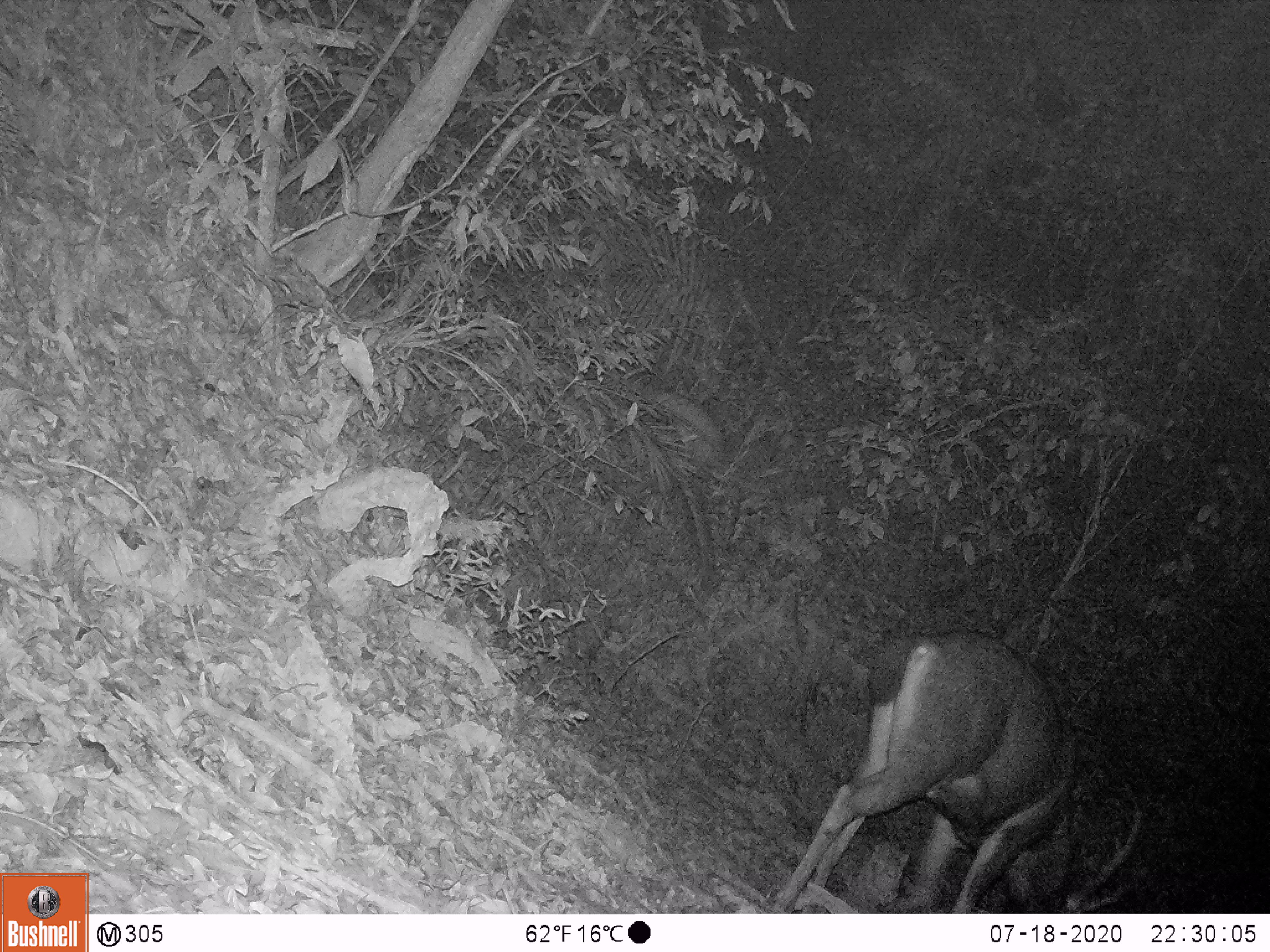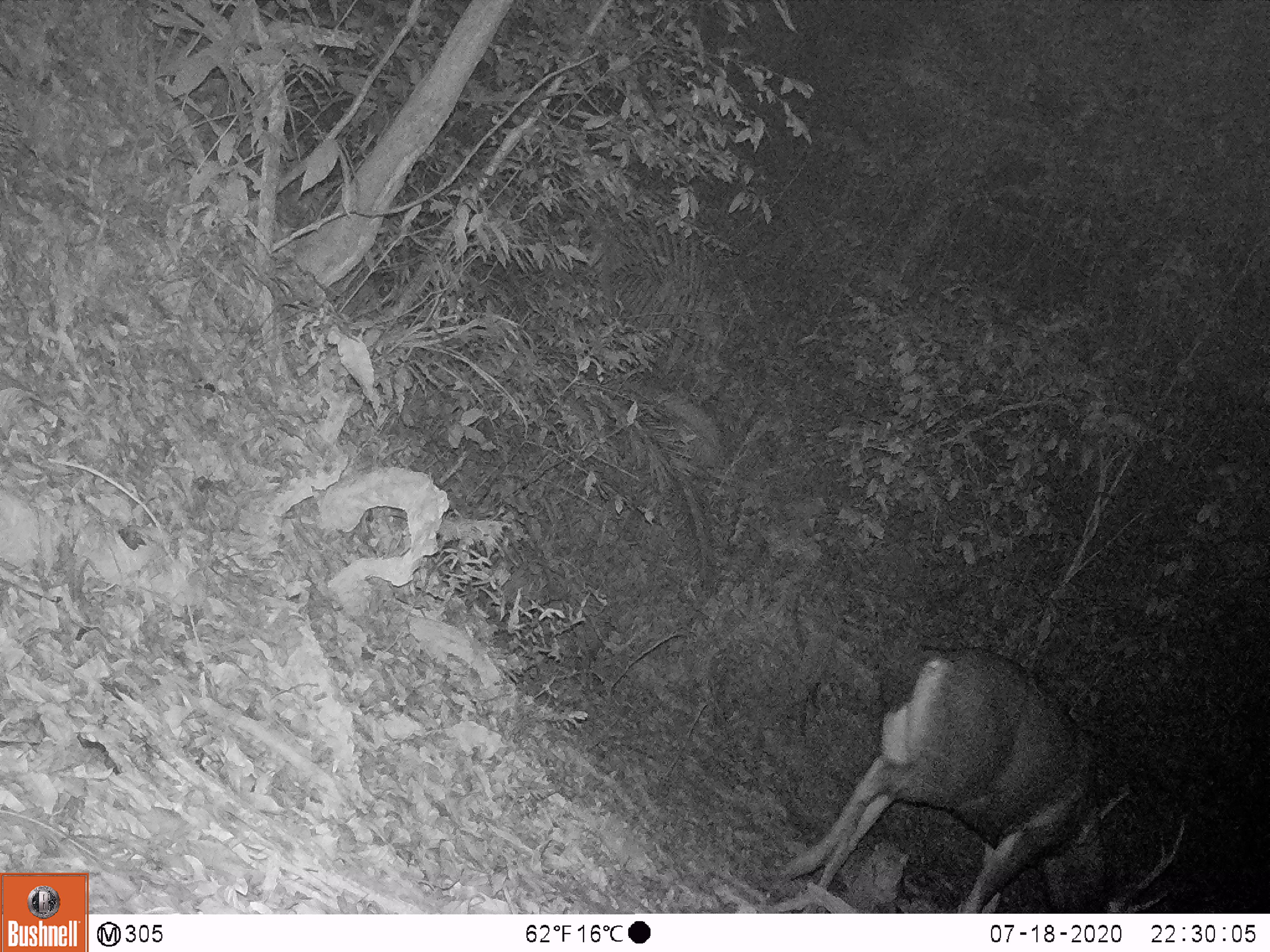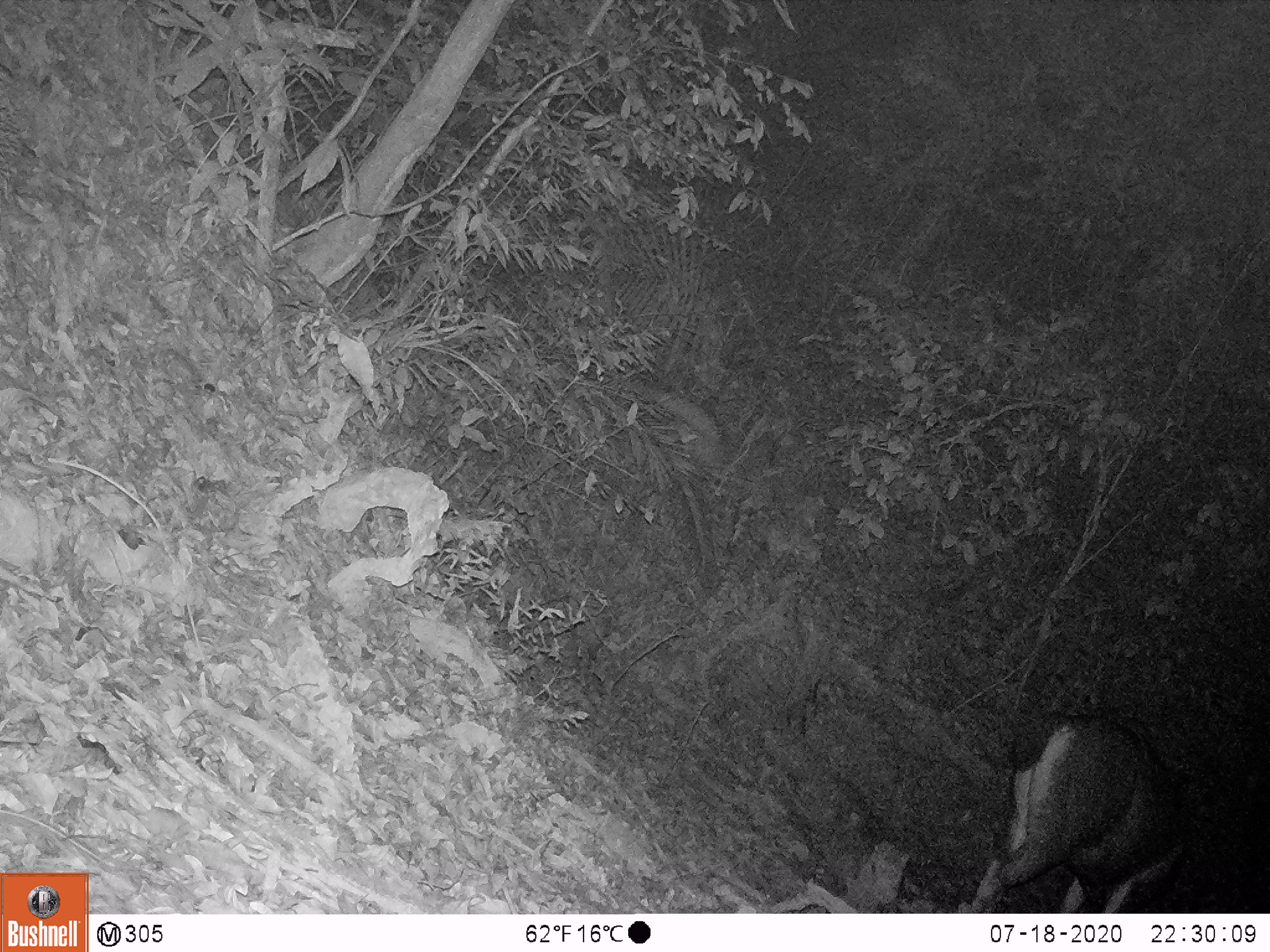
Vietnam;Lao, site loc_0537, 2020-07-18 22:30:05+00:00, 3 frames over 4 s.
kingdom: Animalia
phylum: Chordata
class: Mammalia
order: Artiodactyla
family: Cervidae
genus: Rusa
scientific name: Rusa unicolor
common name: sambar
Sambar (Rusa unicolor). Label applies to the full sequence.